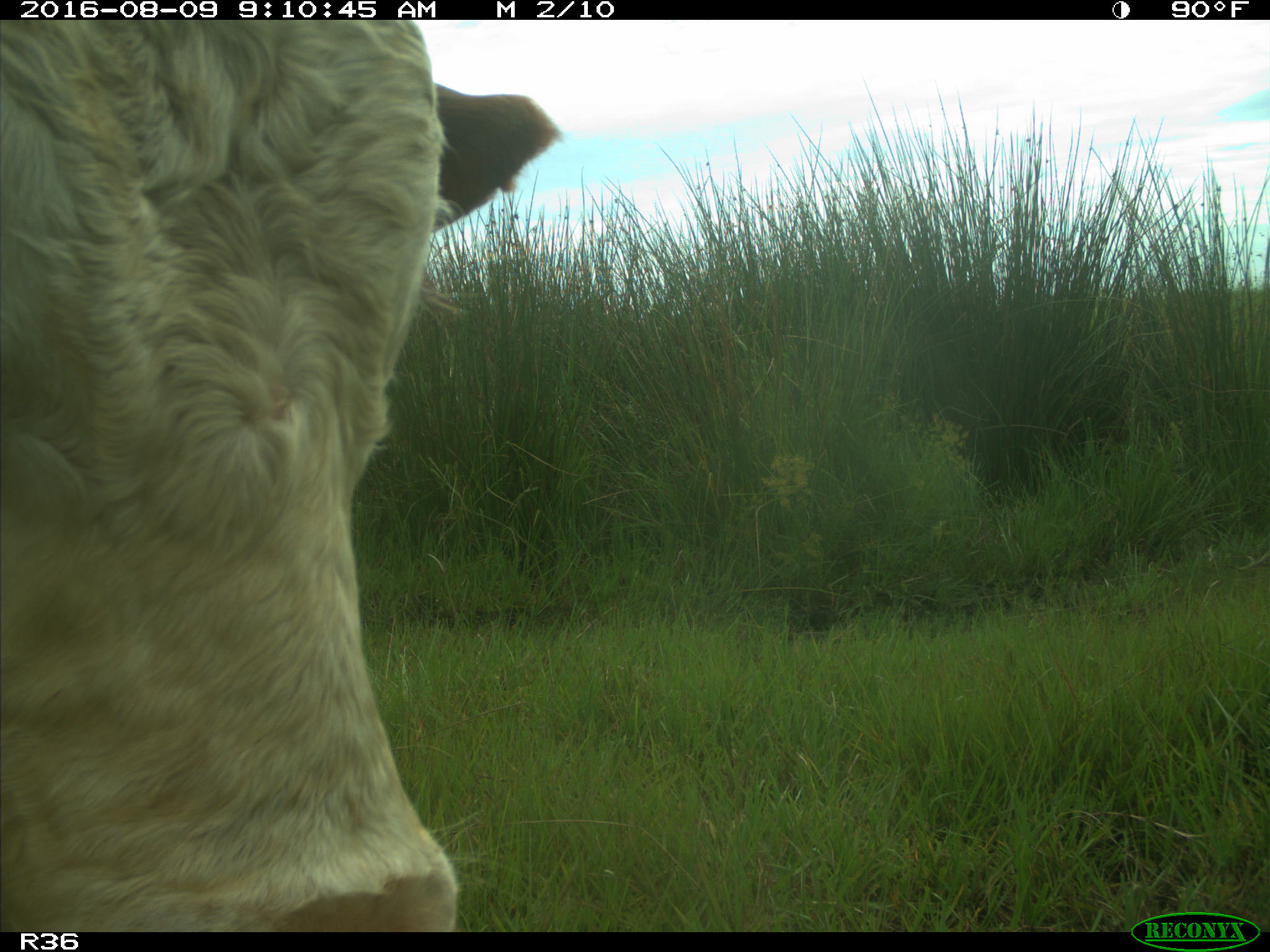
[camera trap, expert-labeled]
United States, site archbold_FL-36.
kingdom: Animalia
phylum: Chordata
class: Mammalia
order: Artiodactyla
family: Bovidae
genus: Bos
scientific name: Bos taurus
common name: domestic cow